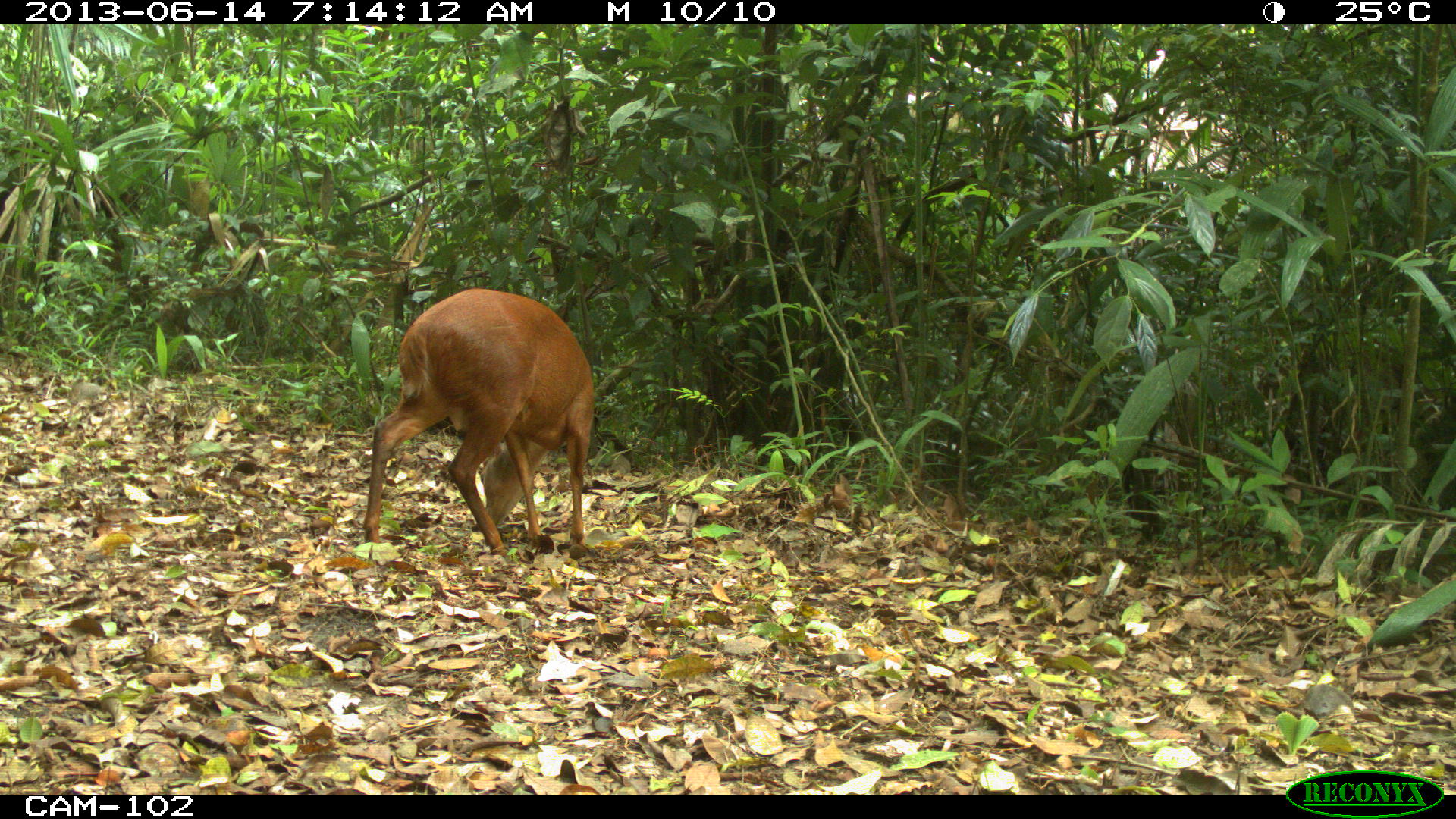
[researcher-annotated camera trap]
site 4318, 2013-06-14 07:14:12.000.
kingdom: Animalia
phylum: Chordata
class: Mammalia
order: Artiodactyla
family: Cervidae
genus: Mazama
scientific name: Mazama temama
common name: central american red brocket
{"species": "Mazama temama (central american red brocket)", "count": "1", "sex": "male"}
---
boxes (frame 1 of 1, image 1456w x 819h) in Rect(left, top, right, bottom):
mazama temama: Rect(362, 288, 594, 558)